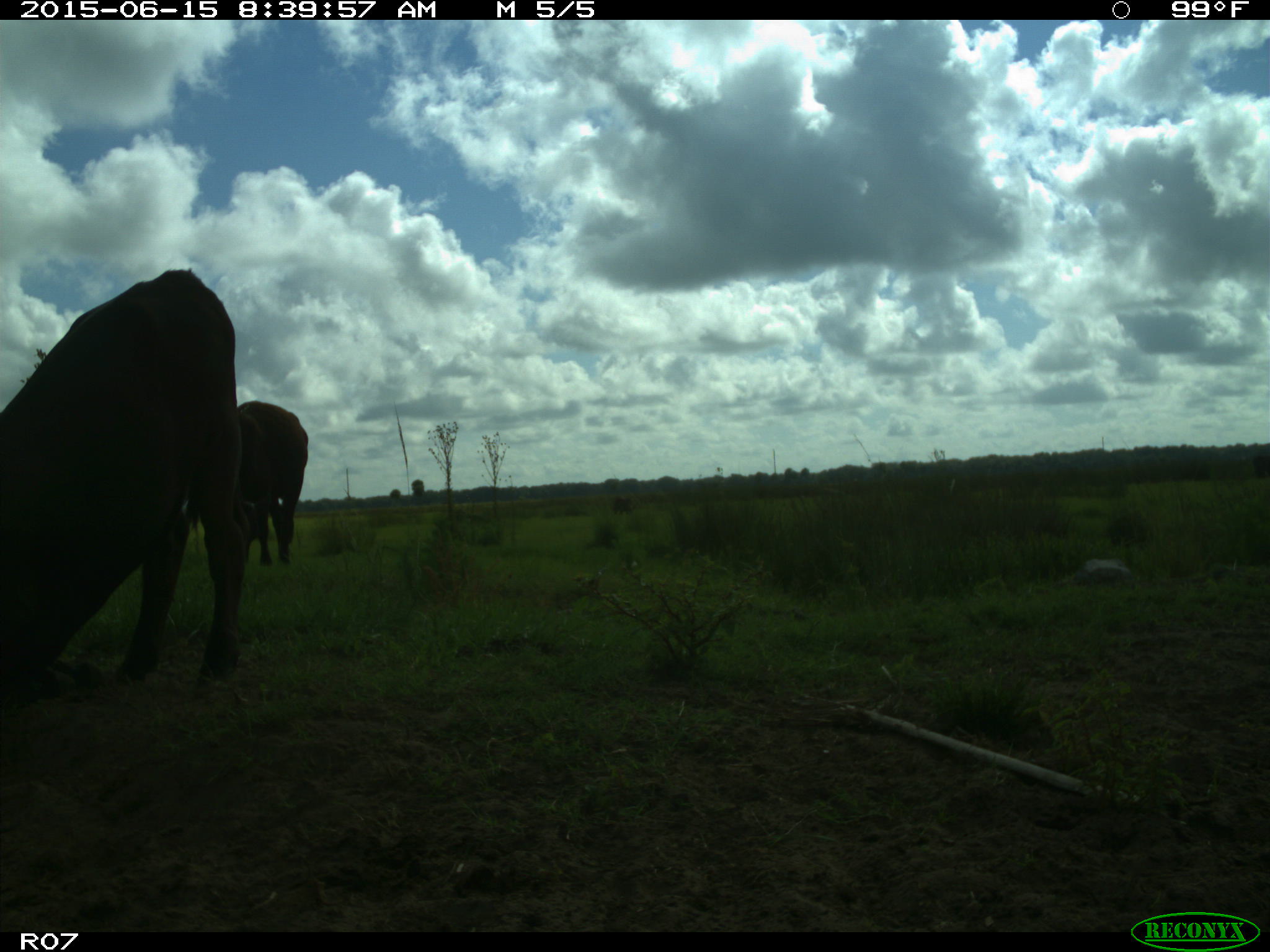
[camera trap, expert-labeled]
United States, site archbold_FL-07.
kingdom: Animalia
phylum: Chordata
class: Mammalia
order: Artiodactyla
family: Bovidae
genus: Bos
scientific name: Bos taurus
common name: domestic cow